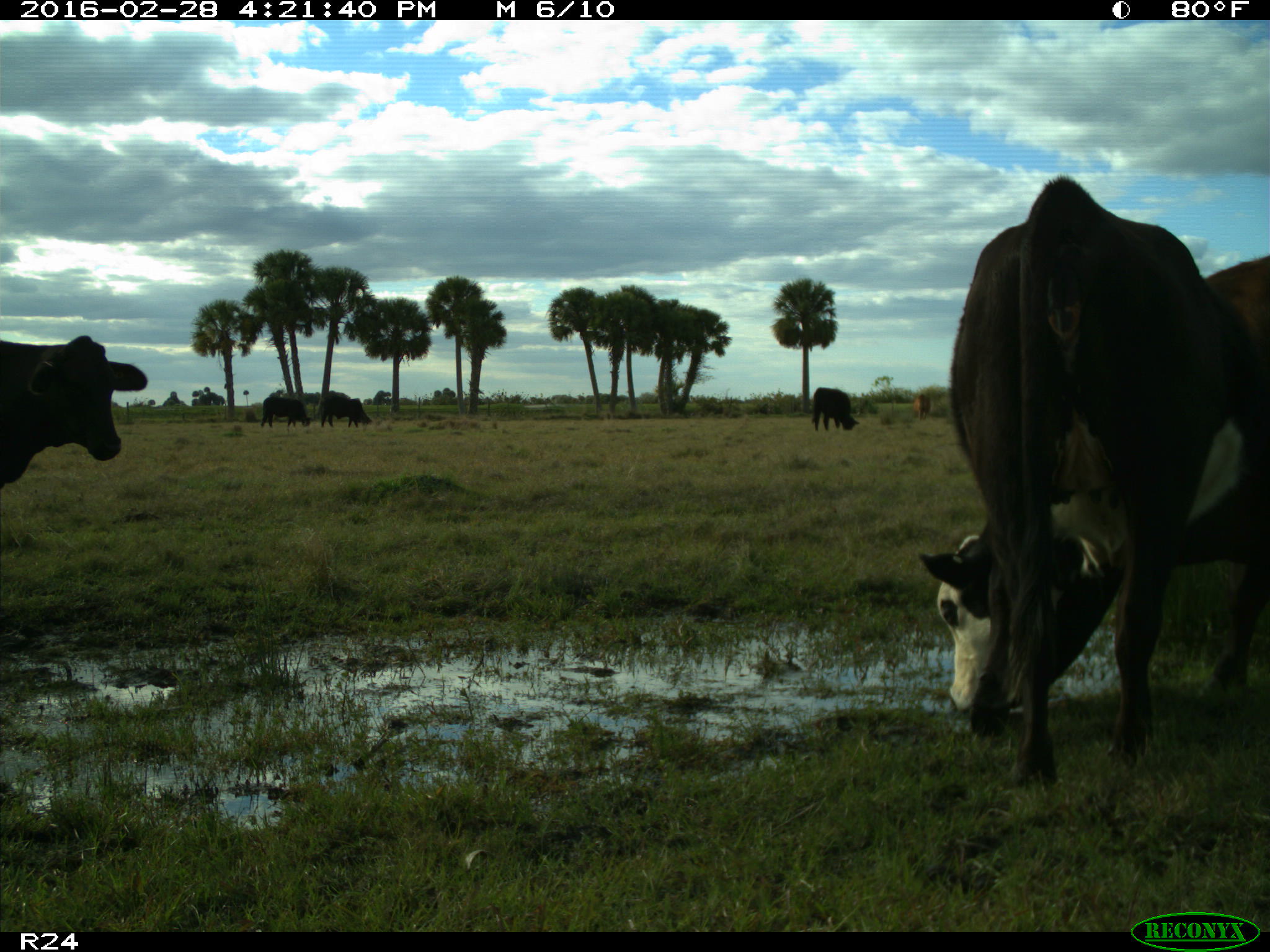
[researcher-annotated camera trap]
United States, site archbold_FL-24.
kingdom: Animalia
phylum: Chordata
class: Mammalia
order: Artiodactyla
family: Bovidae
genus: Bos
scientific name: Bos taurus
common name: domestic cow